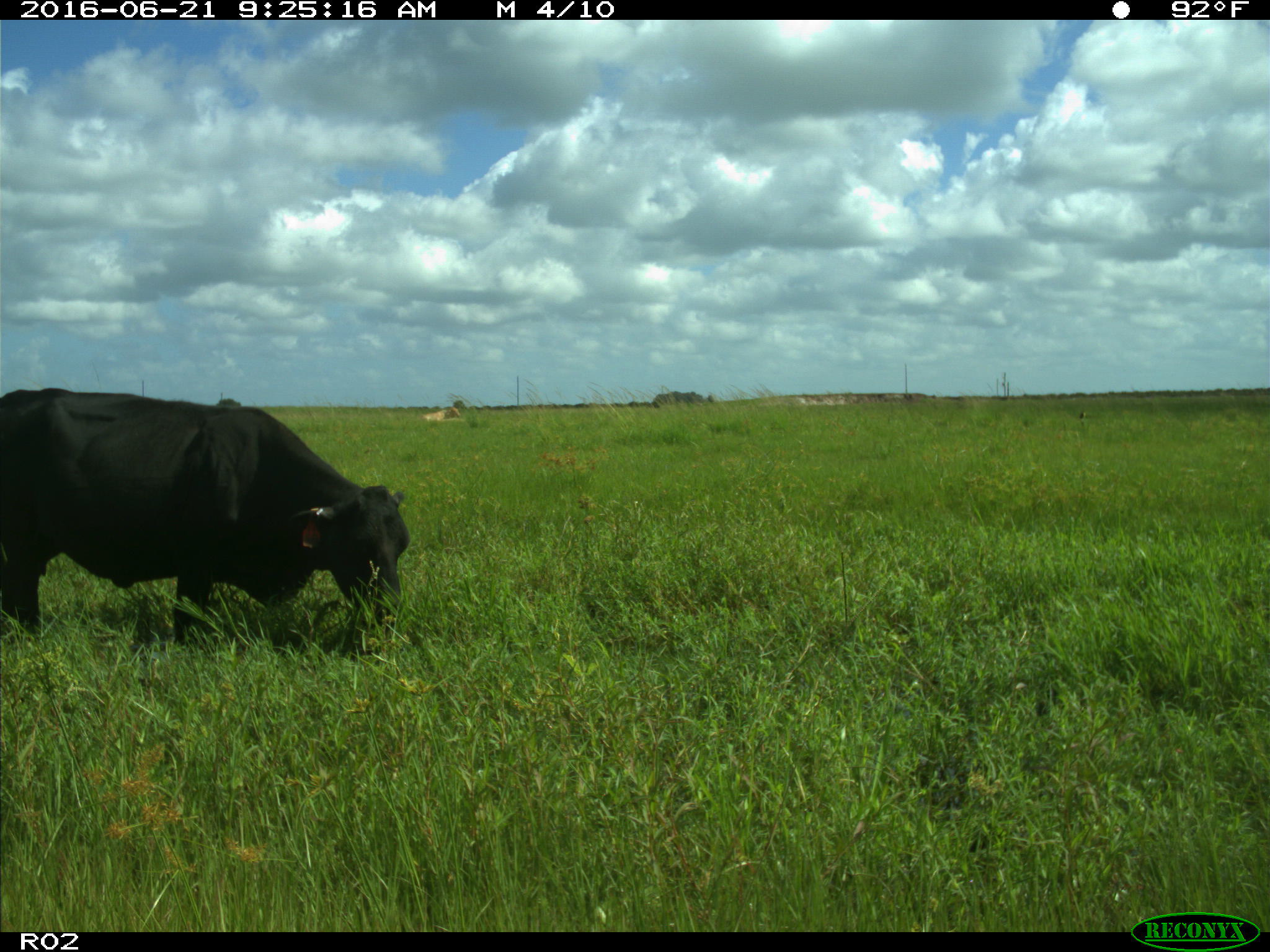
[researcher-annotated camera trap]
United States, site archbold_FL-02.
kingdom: Animalia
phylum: Chordata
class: Mammalia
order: Artiodactyla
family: Bovidae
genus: Bos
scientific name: Bos taurus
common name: domestic cow